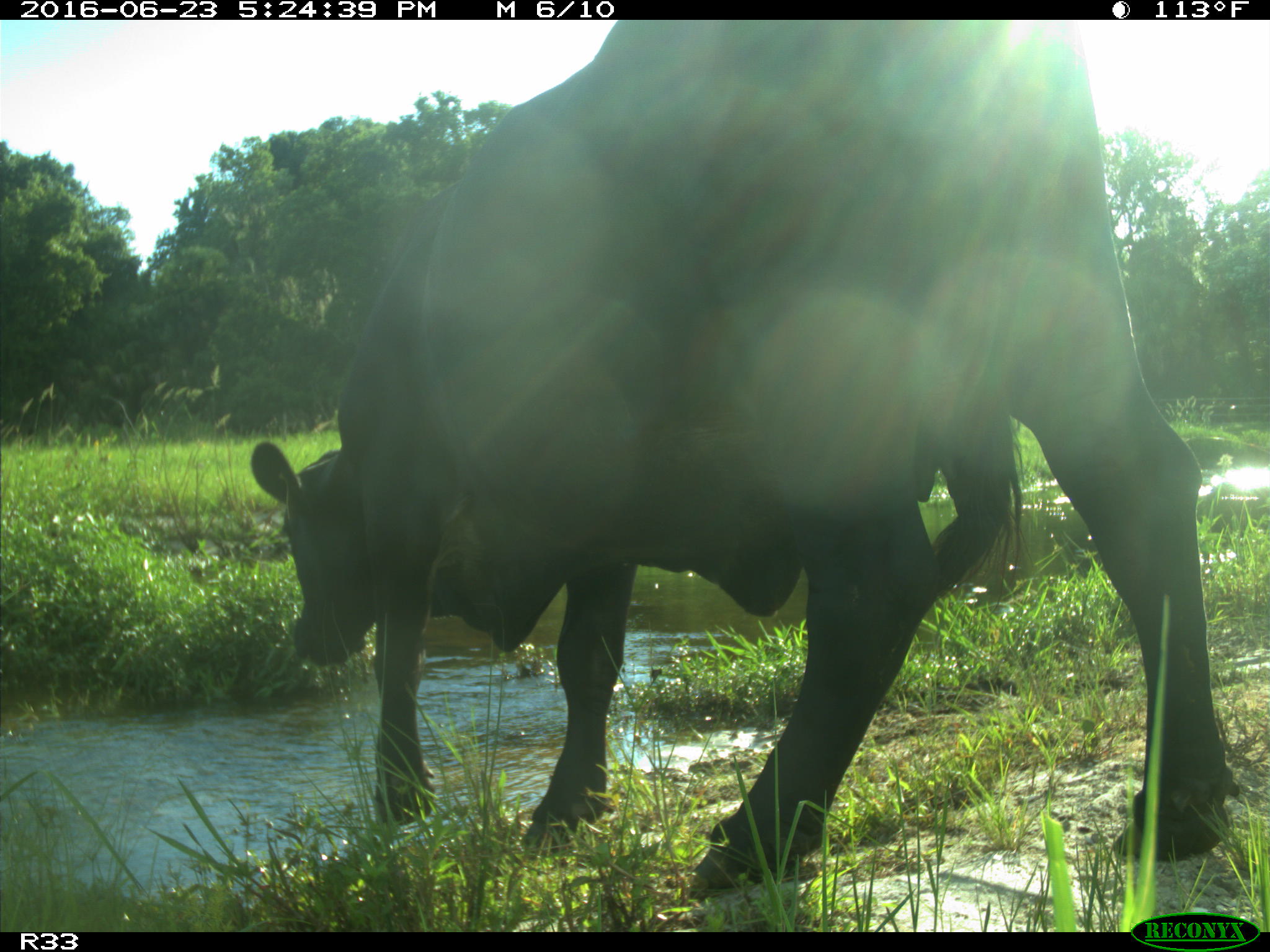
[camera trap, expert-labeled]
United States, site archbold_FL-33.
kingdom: Animalia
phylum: Chordata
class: Mammalia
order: Artiodactyla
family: Bovidae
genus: Bos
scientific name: Bos taurus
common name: domestic cow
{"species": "Bos taurus (domestic cow)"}